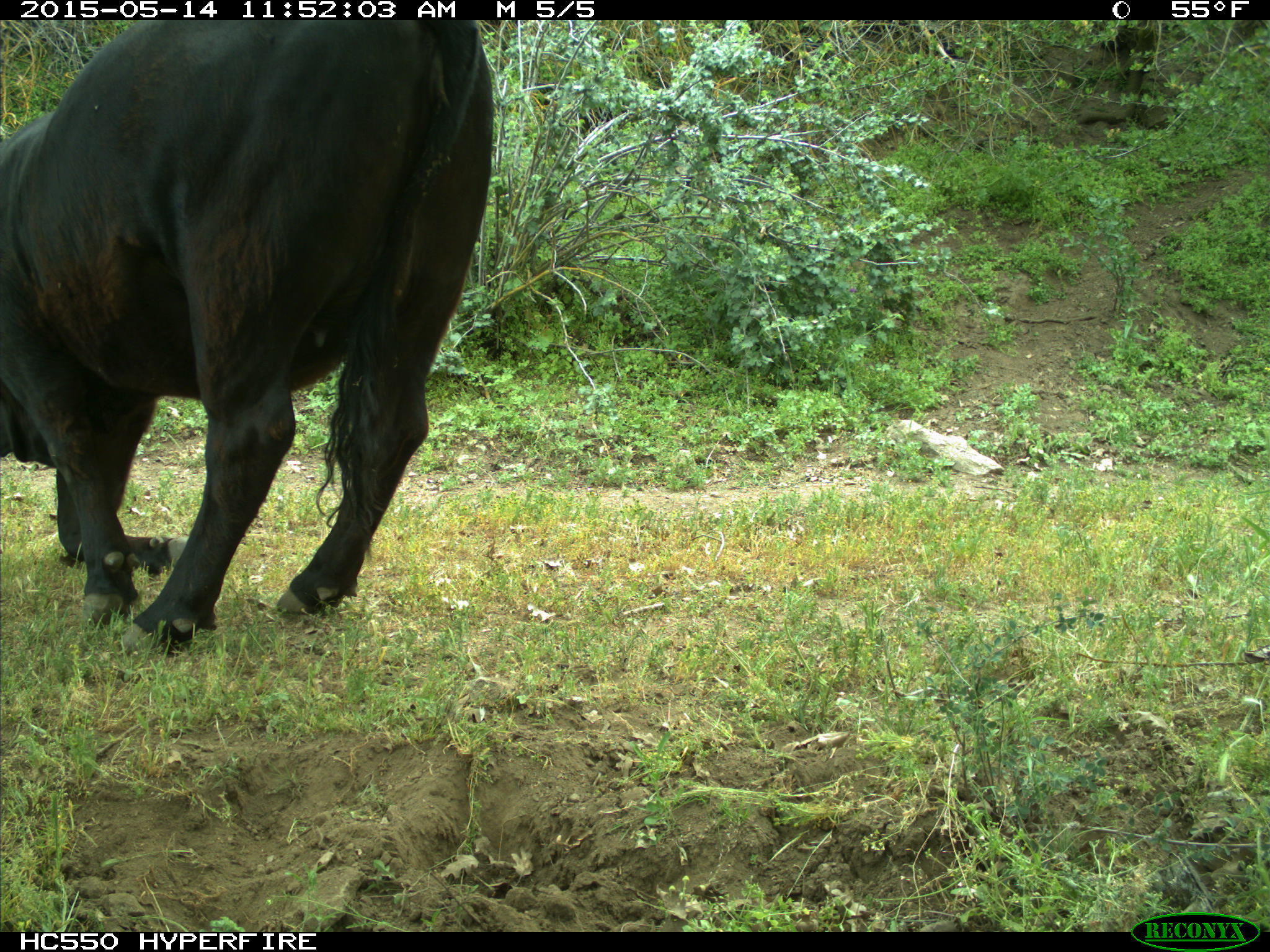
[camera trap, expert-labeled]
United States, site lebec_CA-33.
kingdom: Animalia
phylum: Chordata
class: Mammalia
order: Artiodactyla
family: Bovidae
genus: Bos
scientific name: Bos taurus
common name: domestic cow